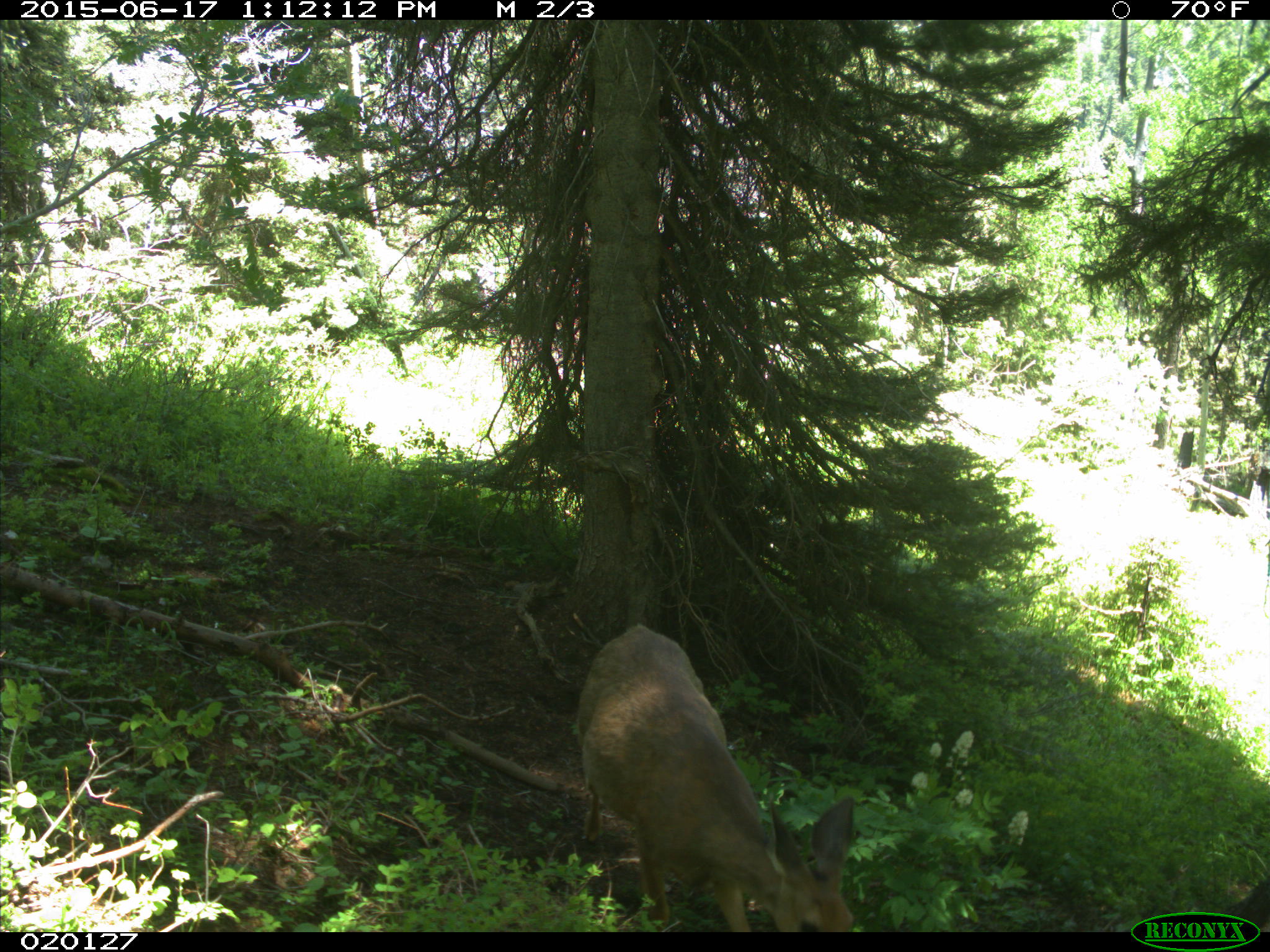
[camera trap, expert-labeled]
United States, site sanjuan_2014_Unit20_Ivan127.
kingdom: Animalia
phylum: Chordata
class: Mammalia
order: Artiodactyla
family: Cervidae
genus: Odocoileus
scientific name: Odocoileus hemionus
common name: mule deer